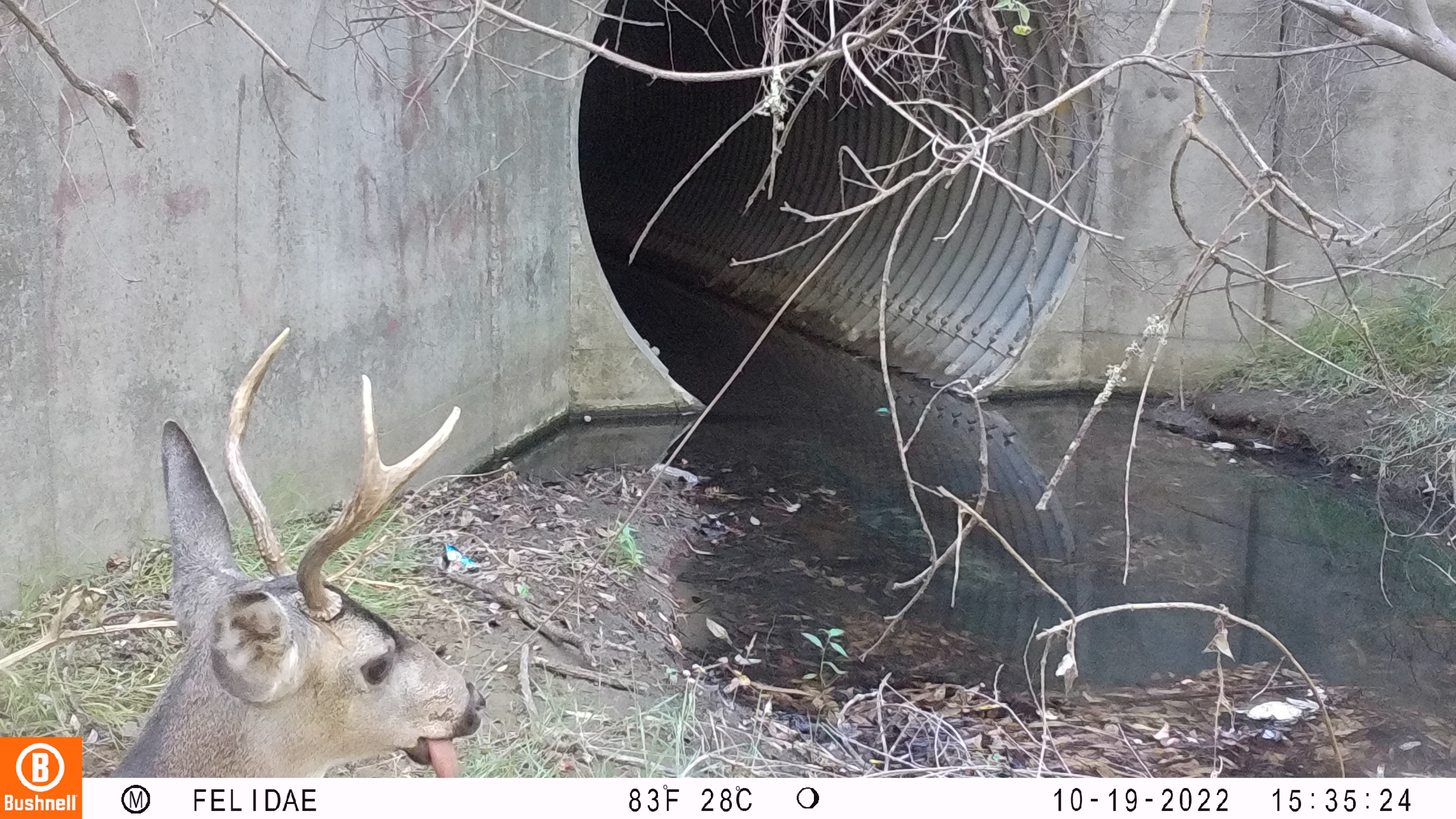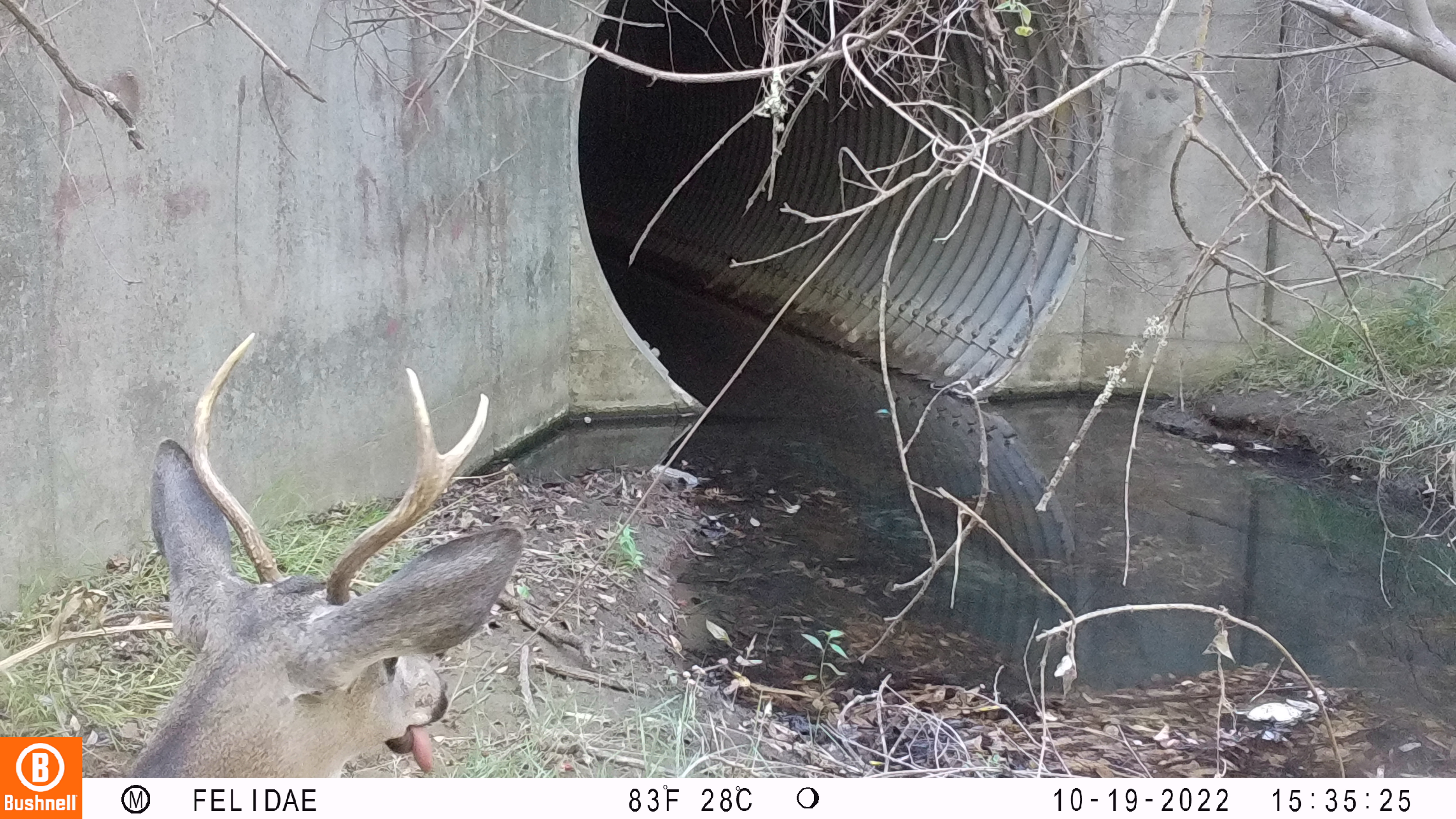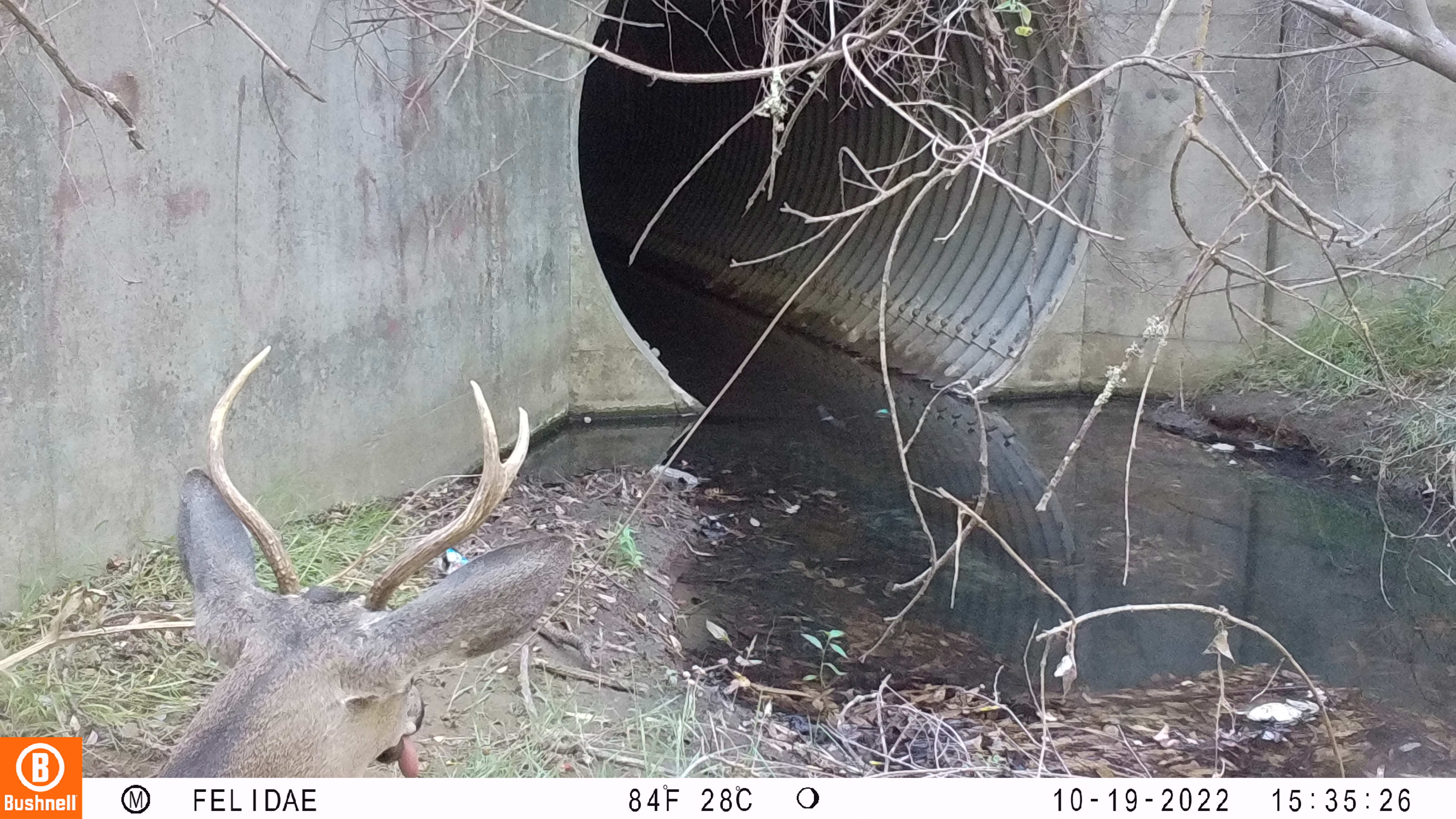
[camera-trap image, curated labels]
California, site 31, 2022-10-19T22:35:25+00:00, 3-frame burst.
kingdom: Animalia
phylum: Chordata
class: Mammalia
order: Artiodactyla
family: Cervidae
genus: Odocoileus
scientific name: Odocoileus hemionus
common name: mule deer